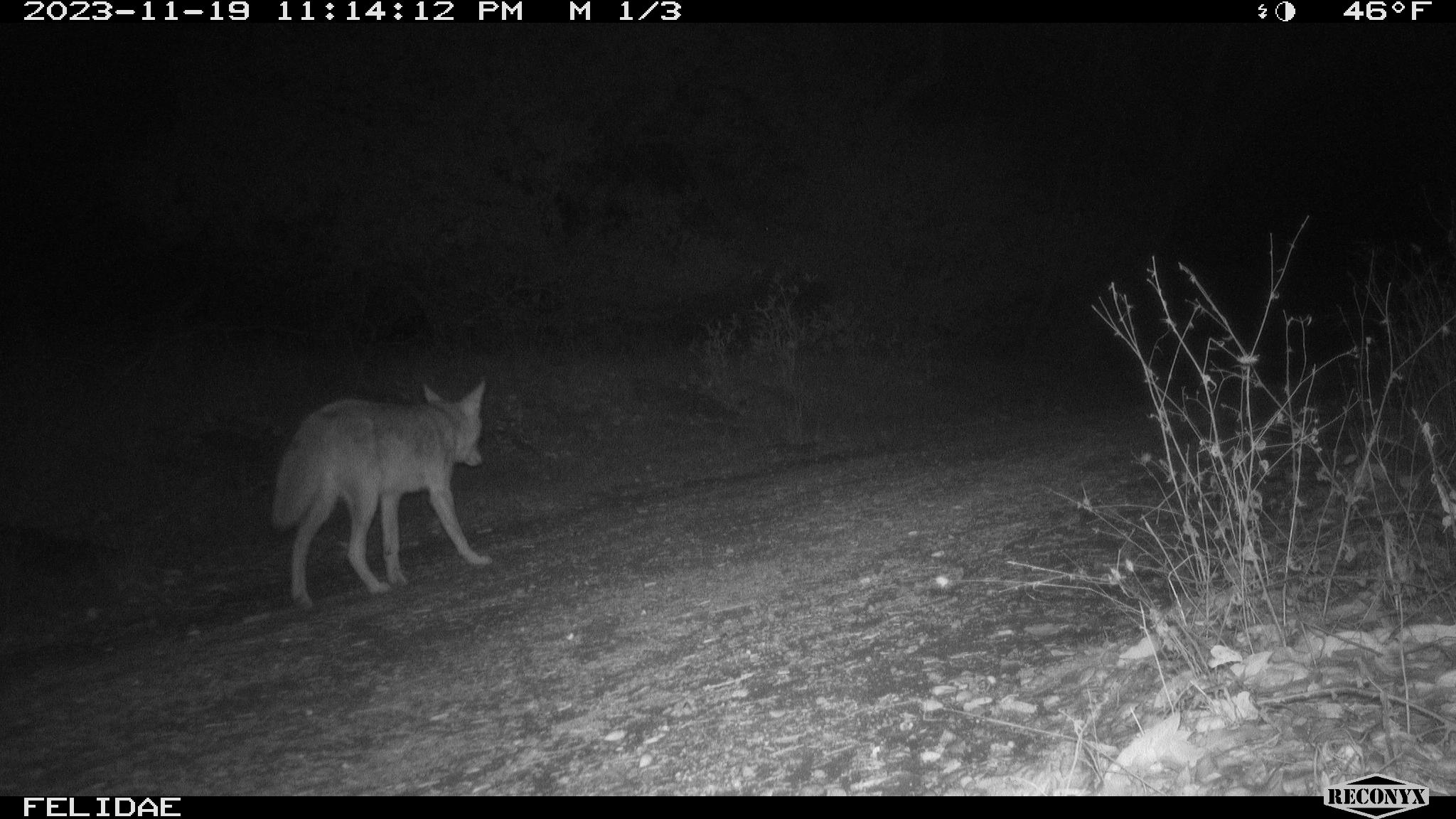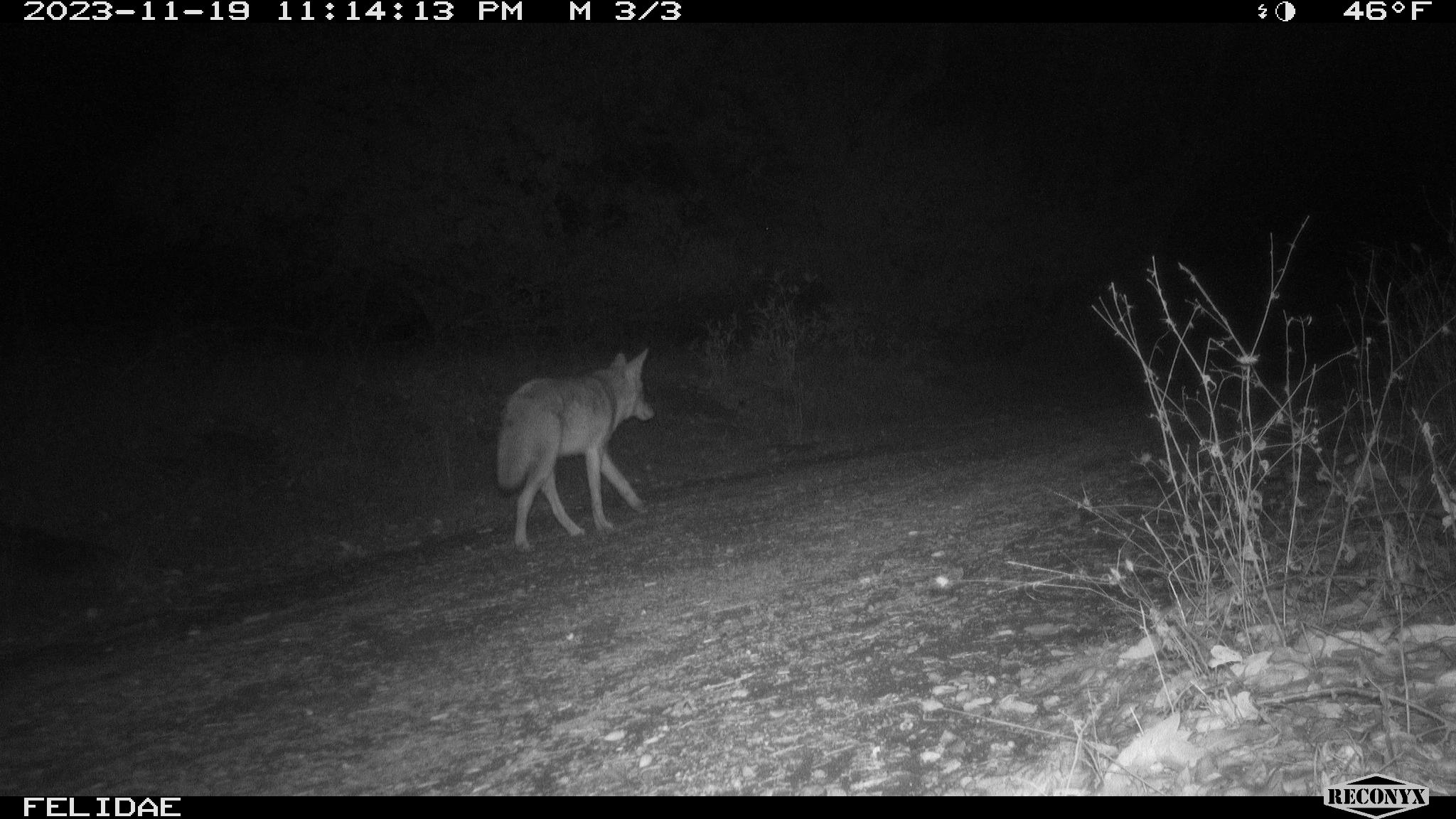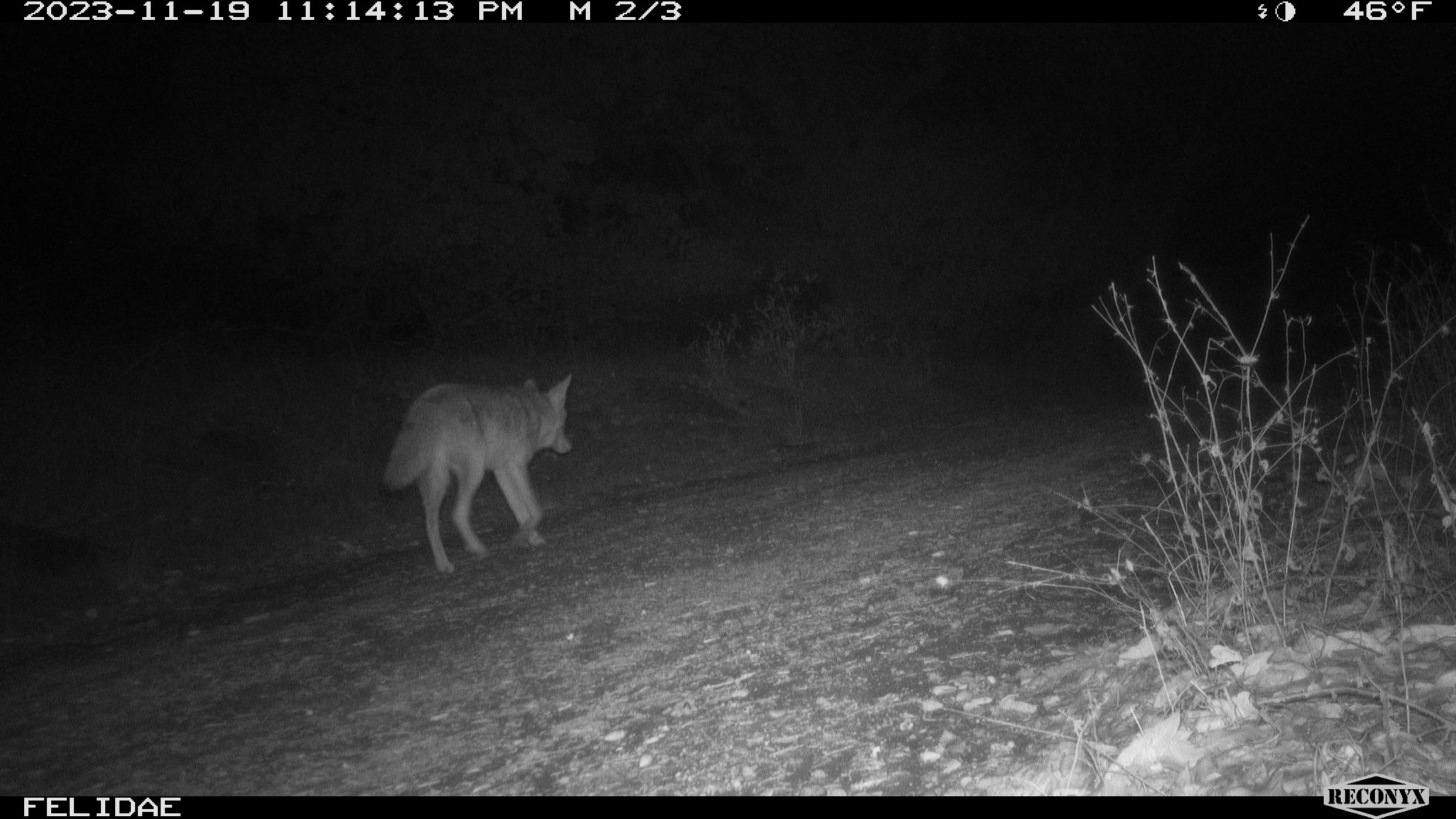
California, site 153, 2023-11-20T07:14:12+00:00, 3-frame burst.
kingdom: Animalia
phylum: Chordata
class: Mammalia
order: Carnivora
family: Canidae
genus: Canis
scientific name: Canis latrans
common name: coyote